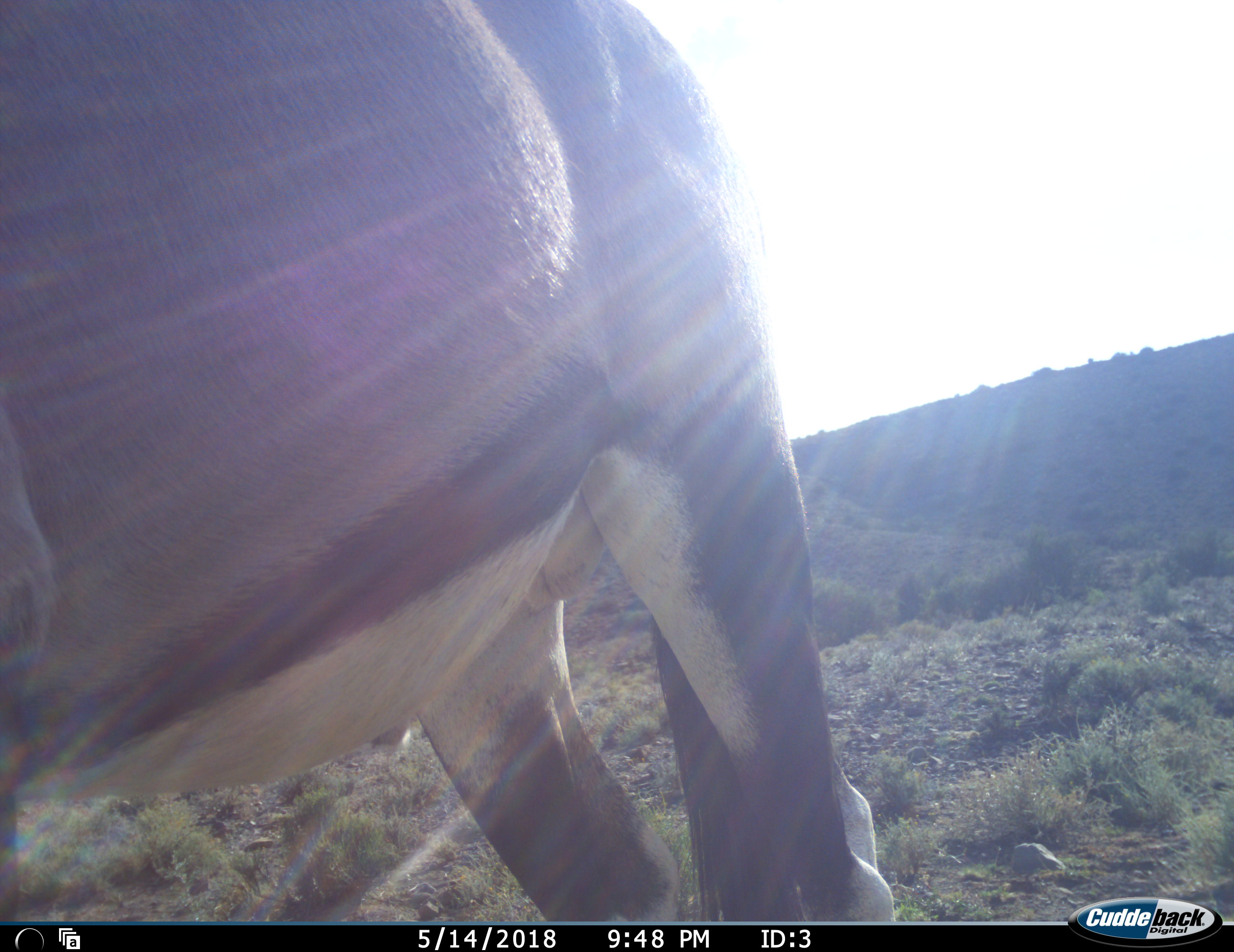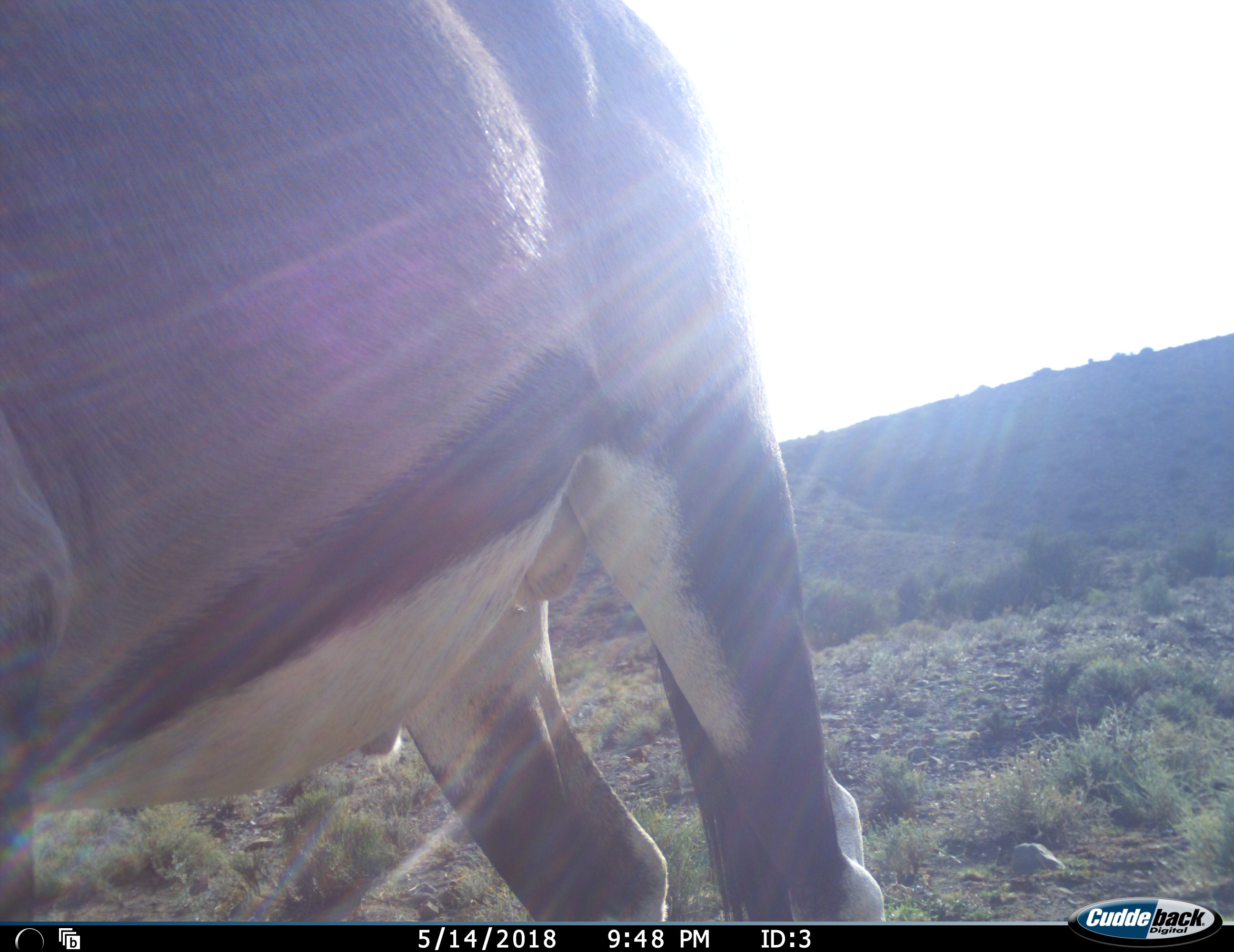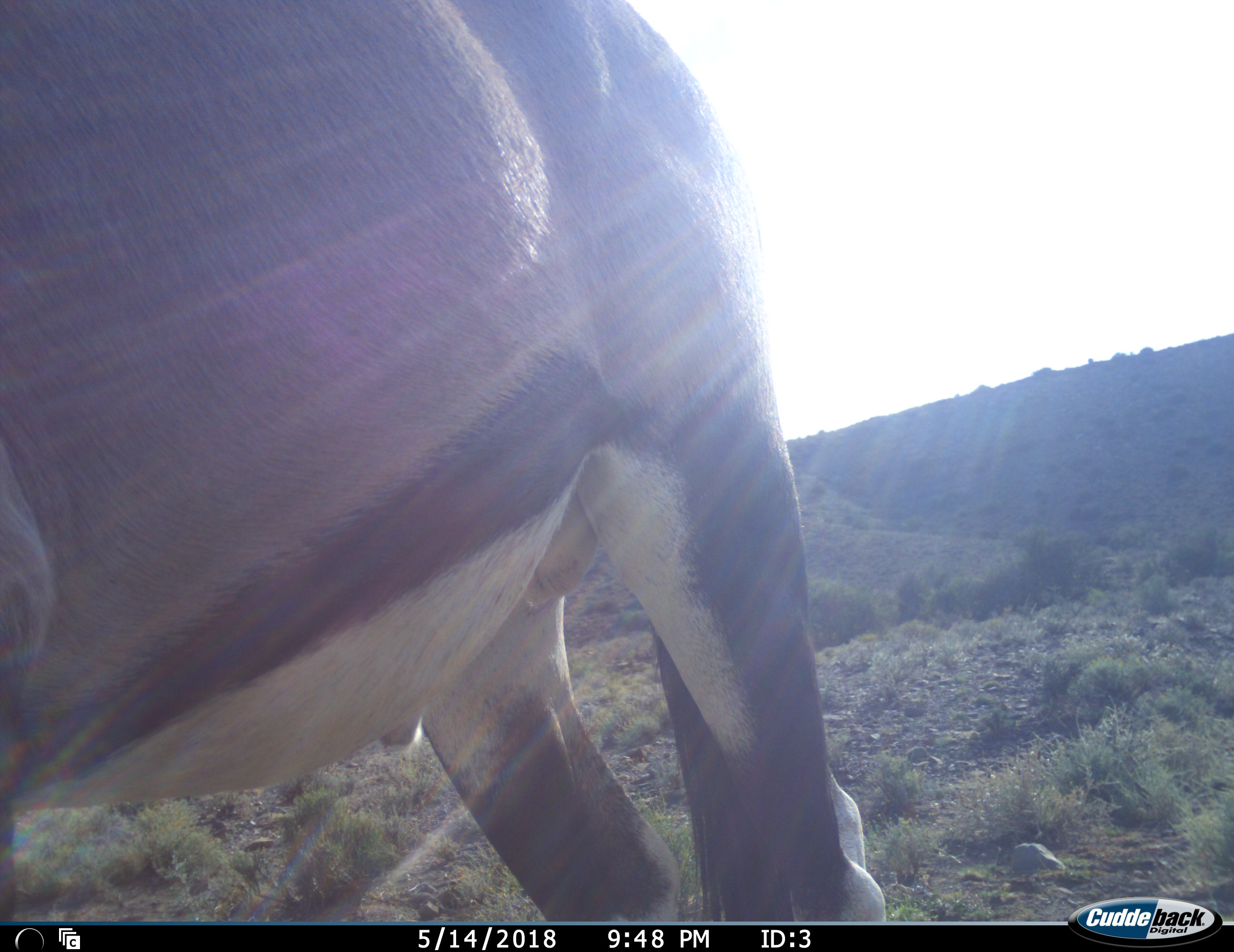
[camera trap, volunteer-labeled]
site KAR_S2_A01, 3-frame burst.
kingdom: Animalia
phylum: Chordata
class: Mammalia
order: Artiodactyla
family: Bovidae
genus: Oryx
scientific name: Oryx gazella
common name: gemsbok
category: oryx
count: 1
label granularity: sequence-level